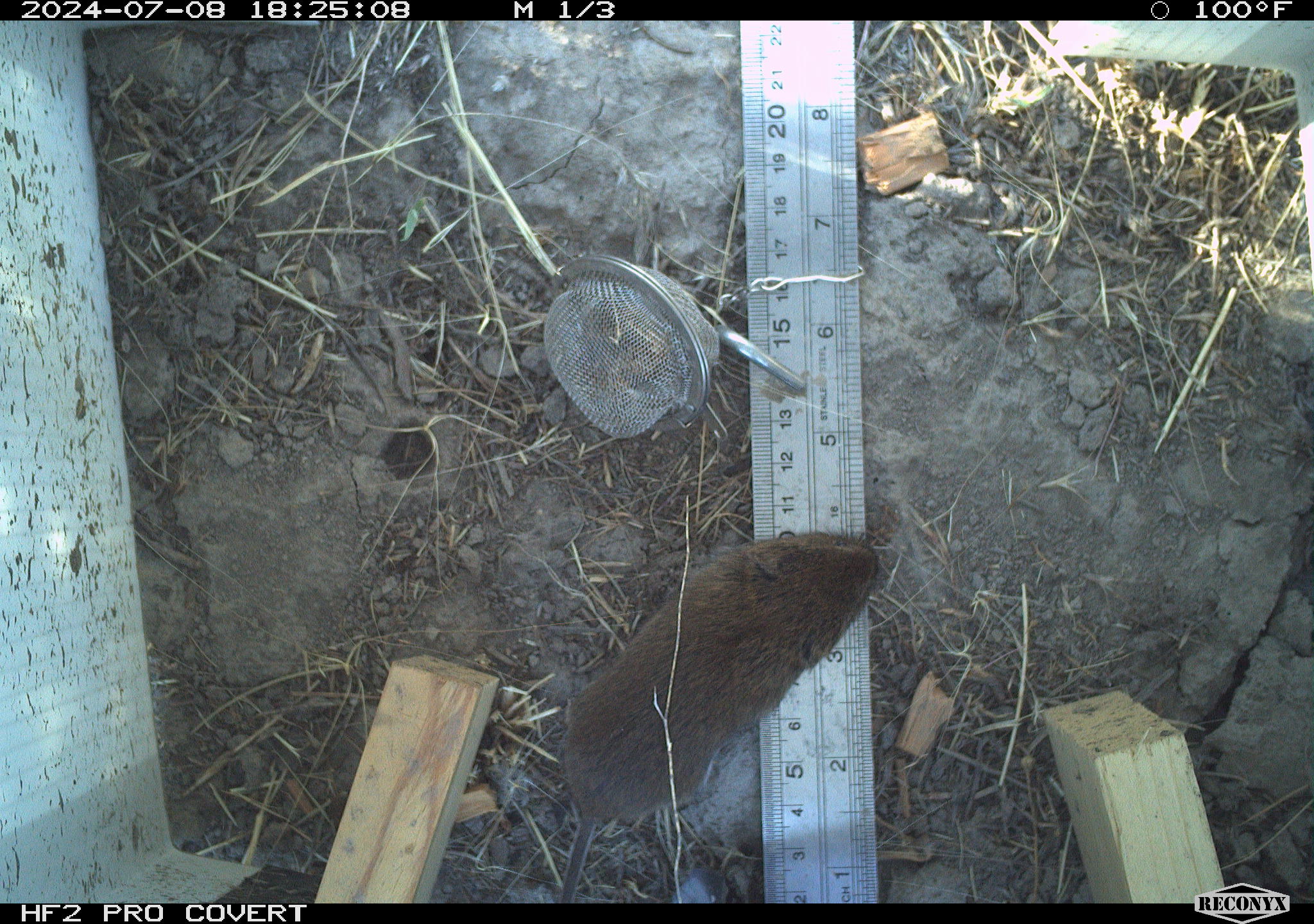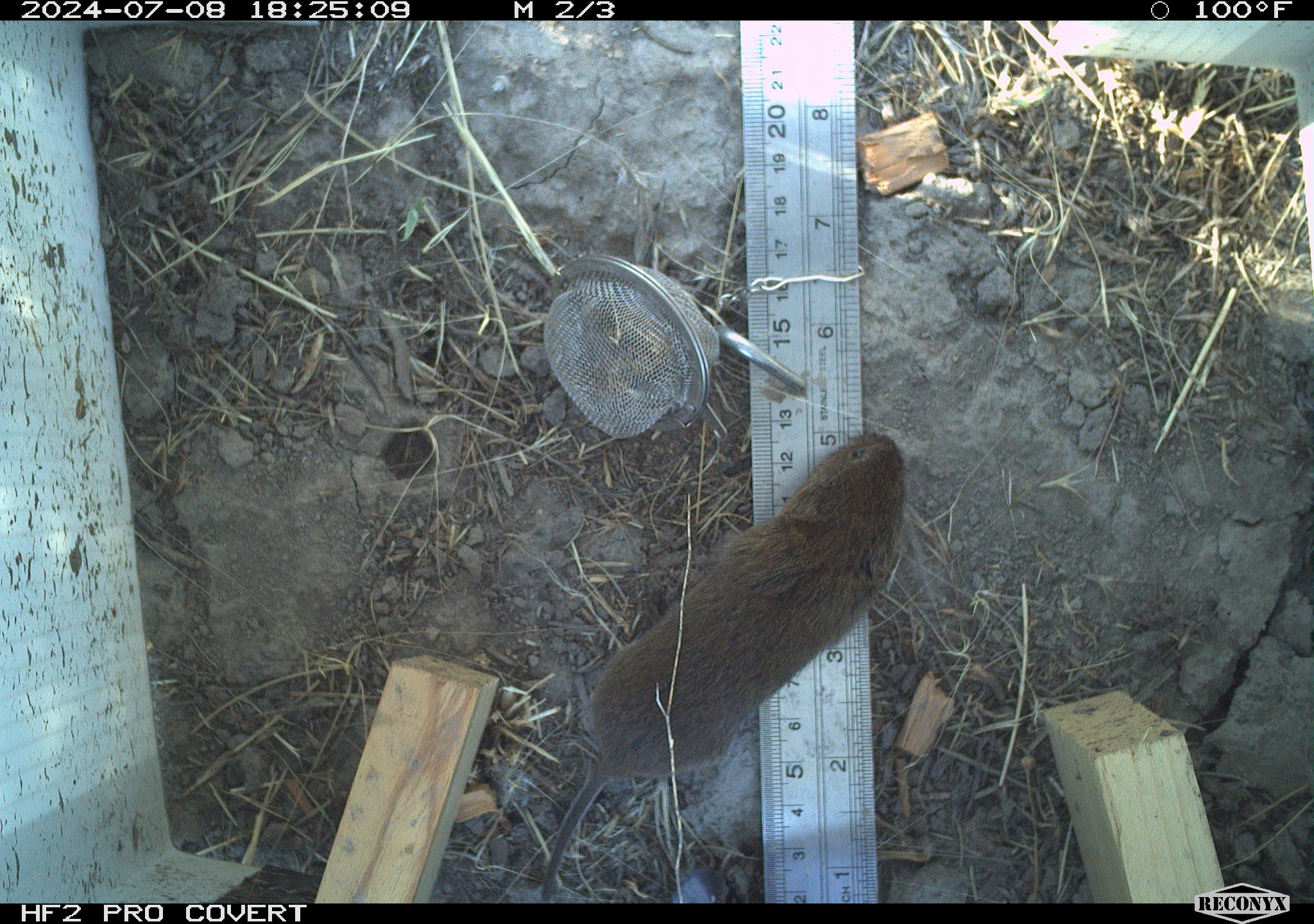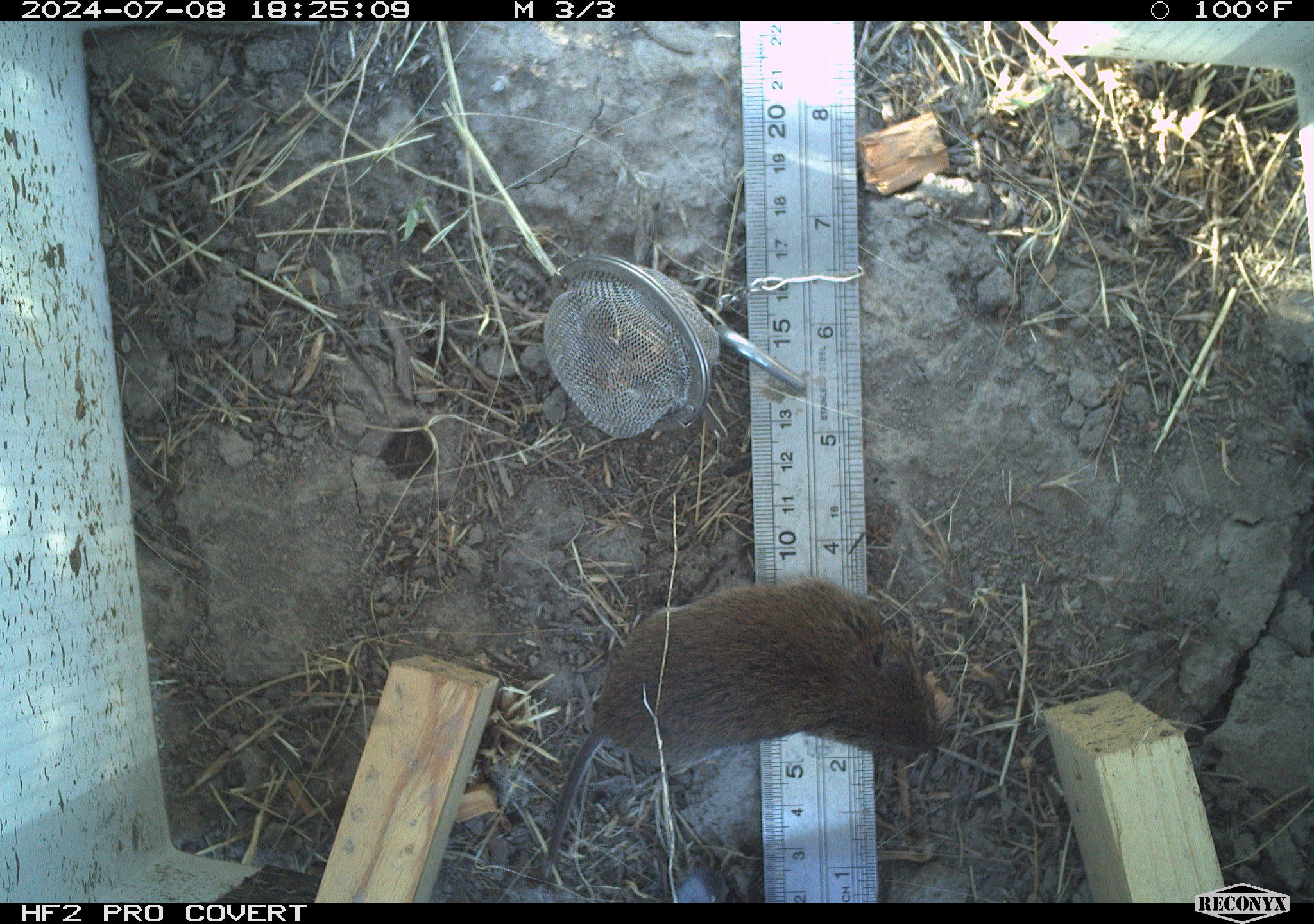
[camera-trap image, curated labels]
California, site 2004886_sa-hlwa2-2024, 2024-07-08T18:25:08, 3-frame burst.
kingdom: Animalia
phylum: Chordata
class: Mammalia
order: Rodentia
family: Cricetidae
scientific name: Arvicolinae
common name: voles, lemmings, and muskrats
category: arvicolinae subfamily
Arvicolinae subfamily (voles, lemmings, and muskrats) (Arvicolinae).